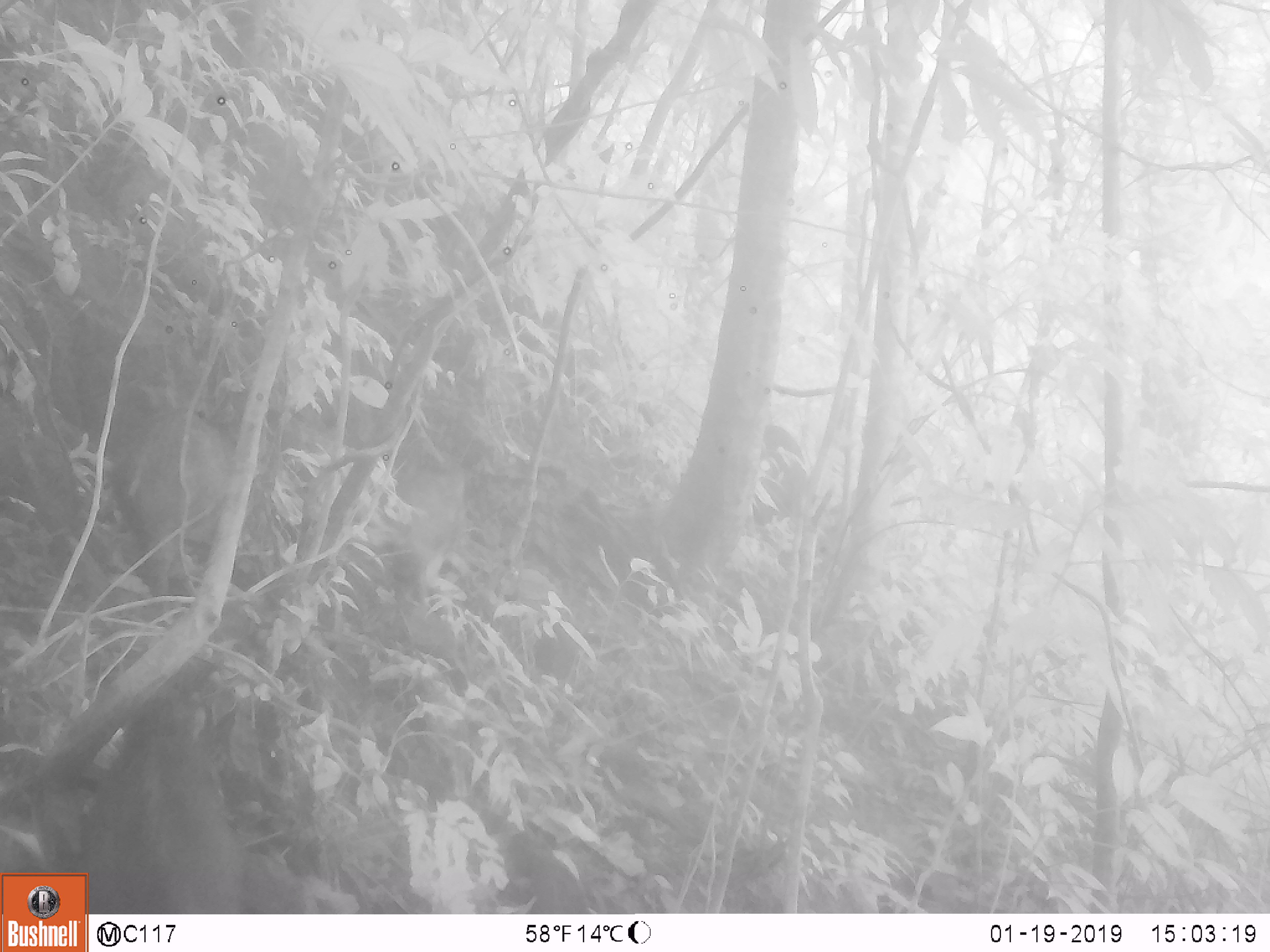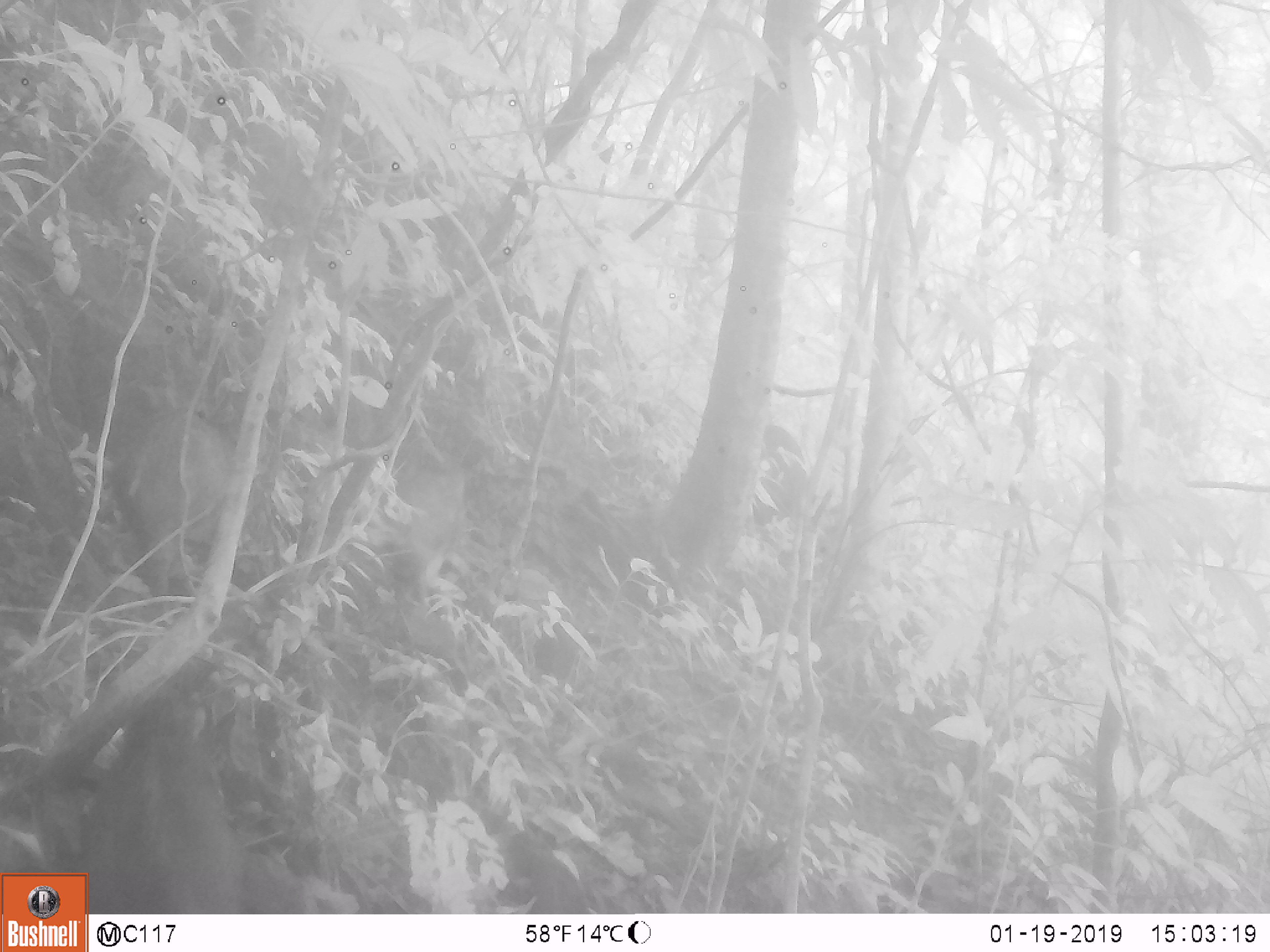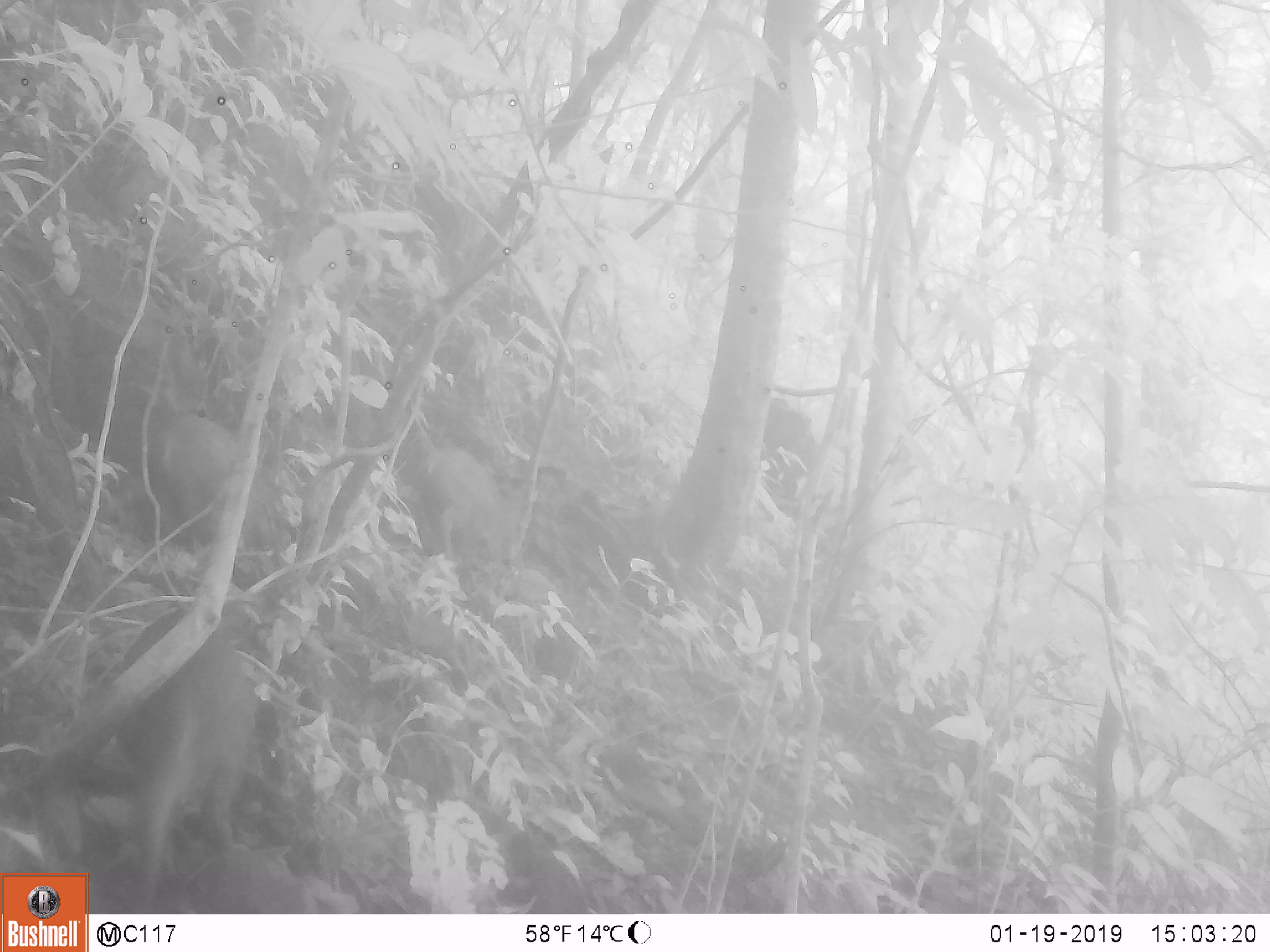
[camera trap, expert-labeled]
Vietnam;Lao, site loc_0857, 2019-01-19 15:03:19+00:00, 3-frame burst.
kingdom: Animalia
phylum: Chordata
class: Mammalia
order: Artiodactyla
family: Suidae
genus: Sus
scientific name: Sus scrofa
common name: eurasian wild pig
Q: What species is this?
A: Eurasian wild pig (Sus scrofa).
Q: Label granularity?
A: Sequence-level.